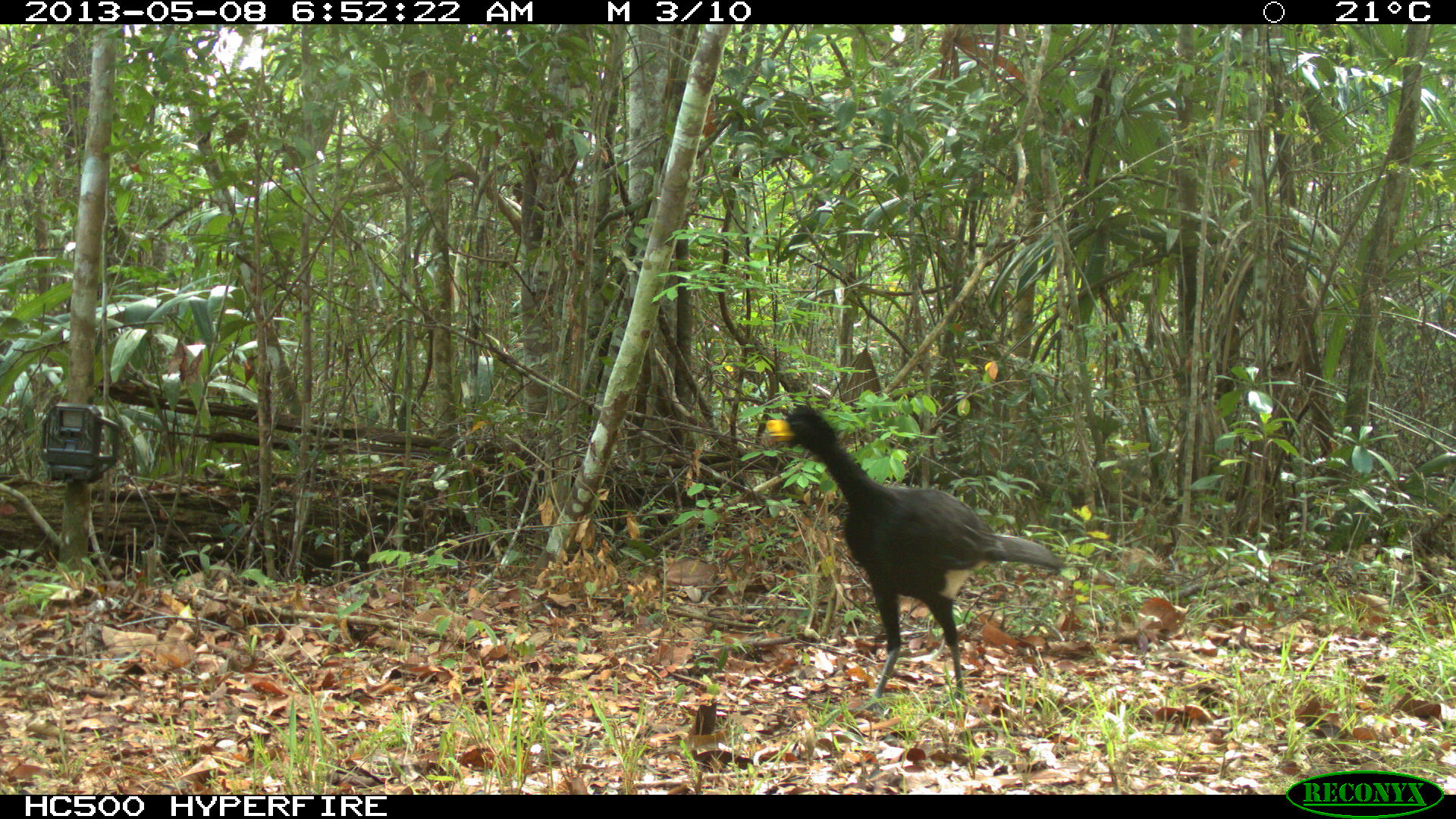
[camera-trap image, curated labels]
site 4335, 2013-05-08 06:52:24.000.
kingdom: Animalia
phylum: Chordata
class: Aves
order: Galliformes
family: Cracidae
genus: Crax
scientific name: Crax rubra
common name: great curassow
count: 1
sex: male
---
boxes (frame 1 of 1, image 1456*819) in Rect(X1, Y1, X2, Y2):
crax rubra: Rect(762, 400, 1070, 713)